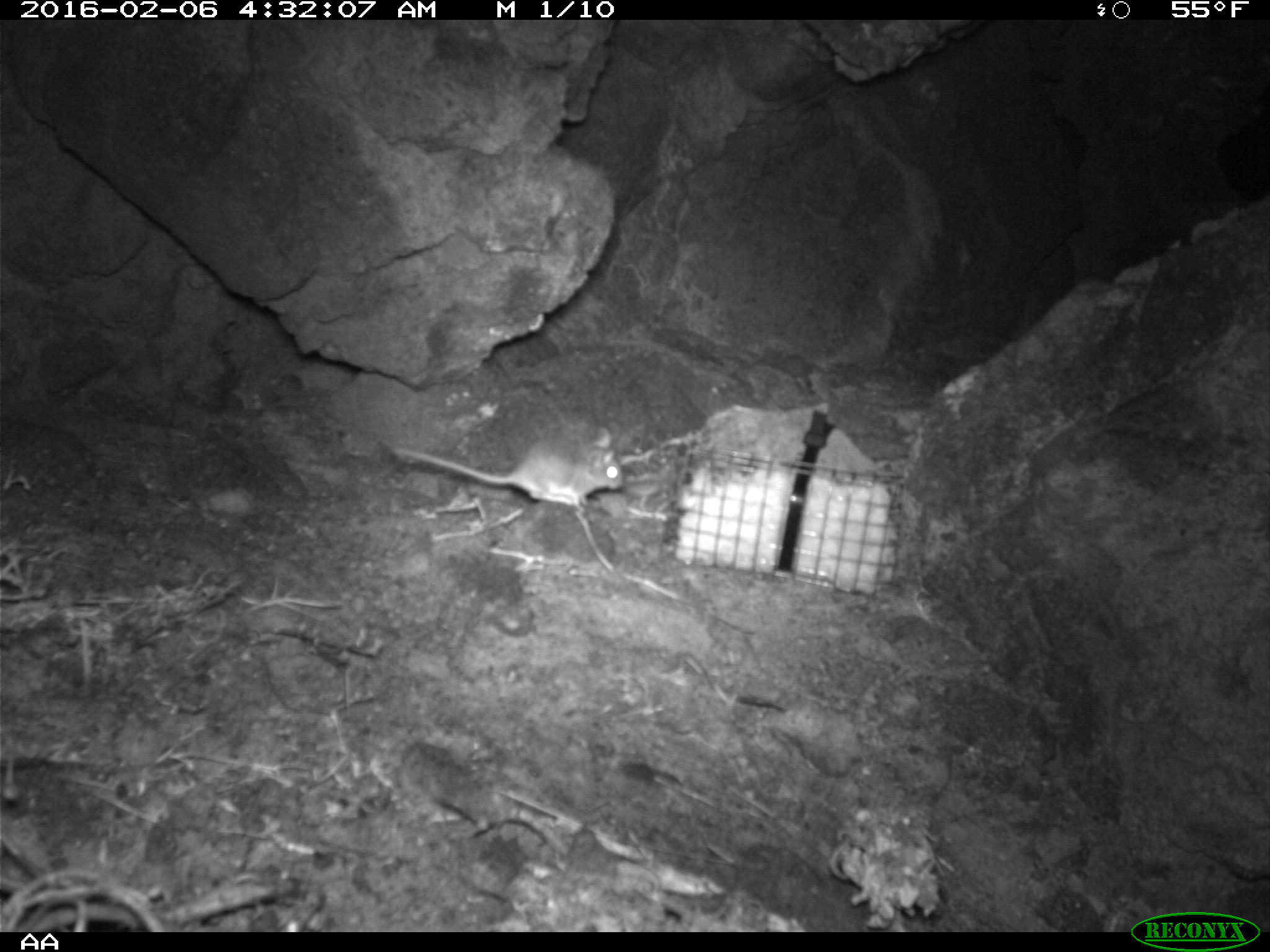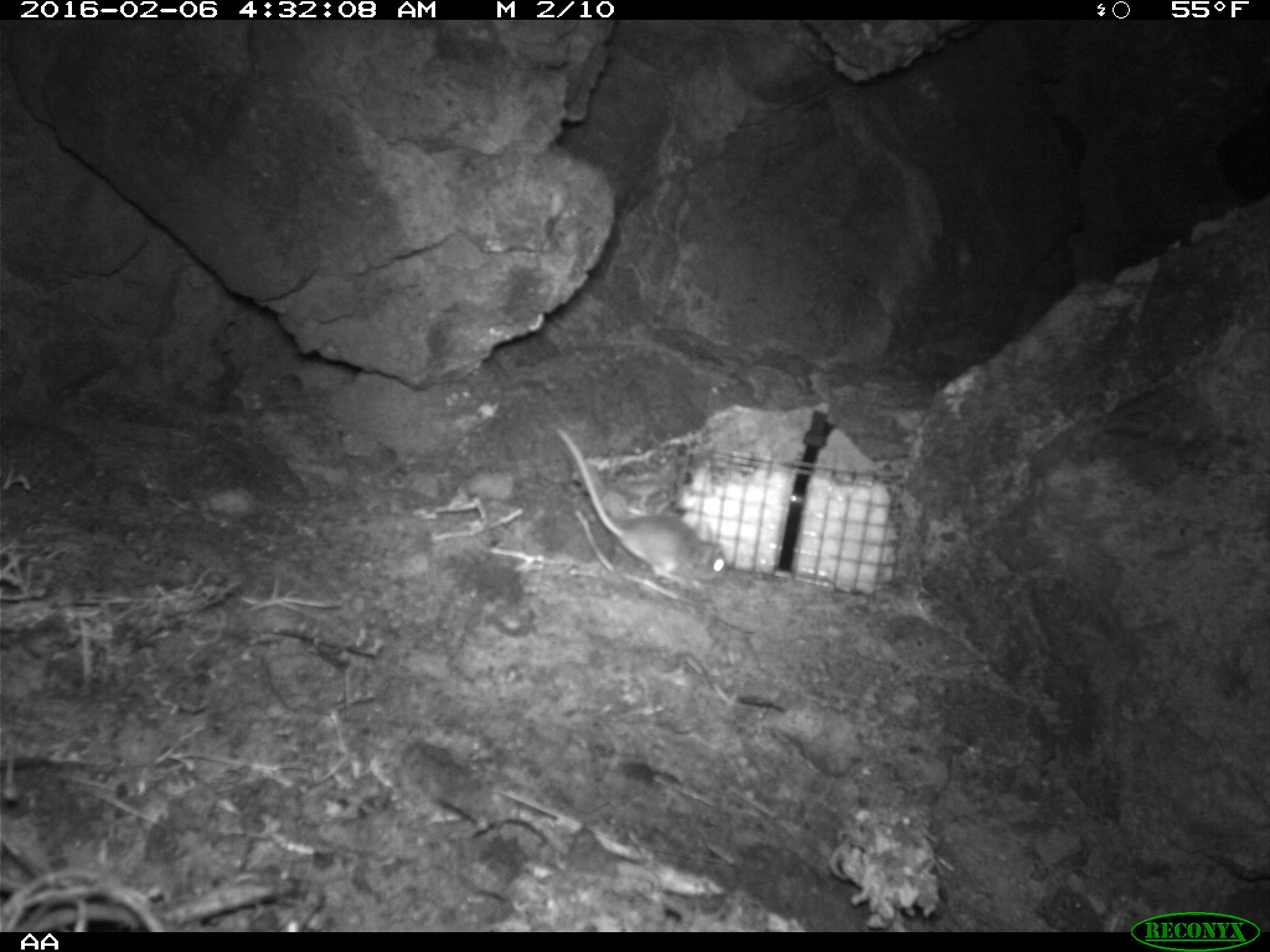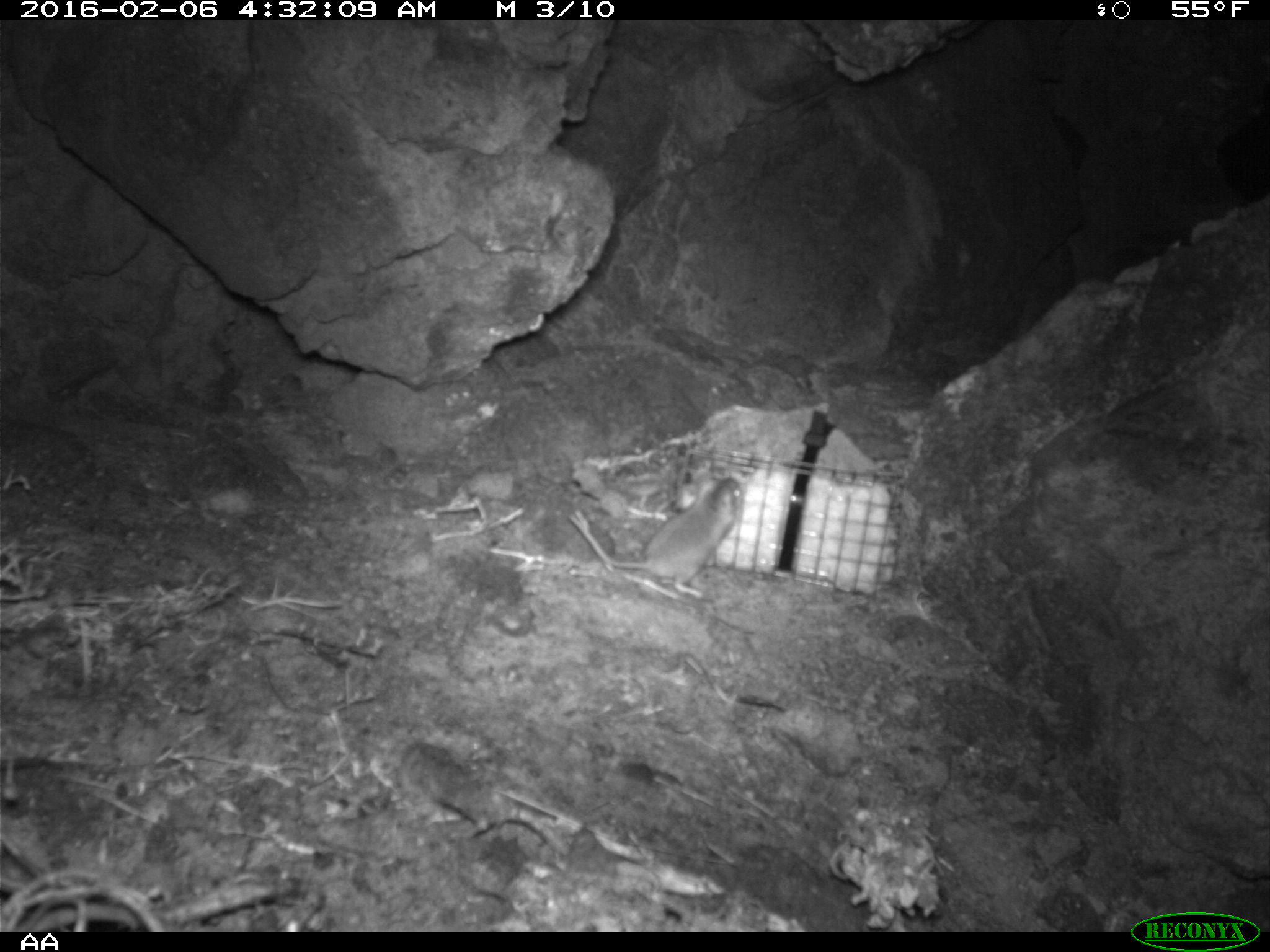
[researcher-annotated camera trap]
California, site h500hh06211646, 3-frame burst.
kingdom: Animalia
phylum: Chordata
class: Mammalia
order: Rodentia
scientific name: Rodentia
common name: rodent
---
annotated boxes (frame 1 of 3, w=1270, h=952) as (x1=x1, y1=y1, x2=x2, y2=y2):
rodent: (x1=391, y1=420, x2=622, y2=507)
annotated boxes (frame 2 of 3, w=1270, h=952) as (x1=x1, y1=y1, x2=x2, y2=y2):
rodent: (x1=556, y1=428, x2=728, y2=586)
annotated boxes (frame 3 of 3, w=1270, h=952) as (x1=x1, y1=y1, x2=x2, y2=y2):
rodent: (x1=567, y1=470, x2=747, y2=599)